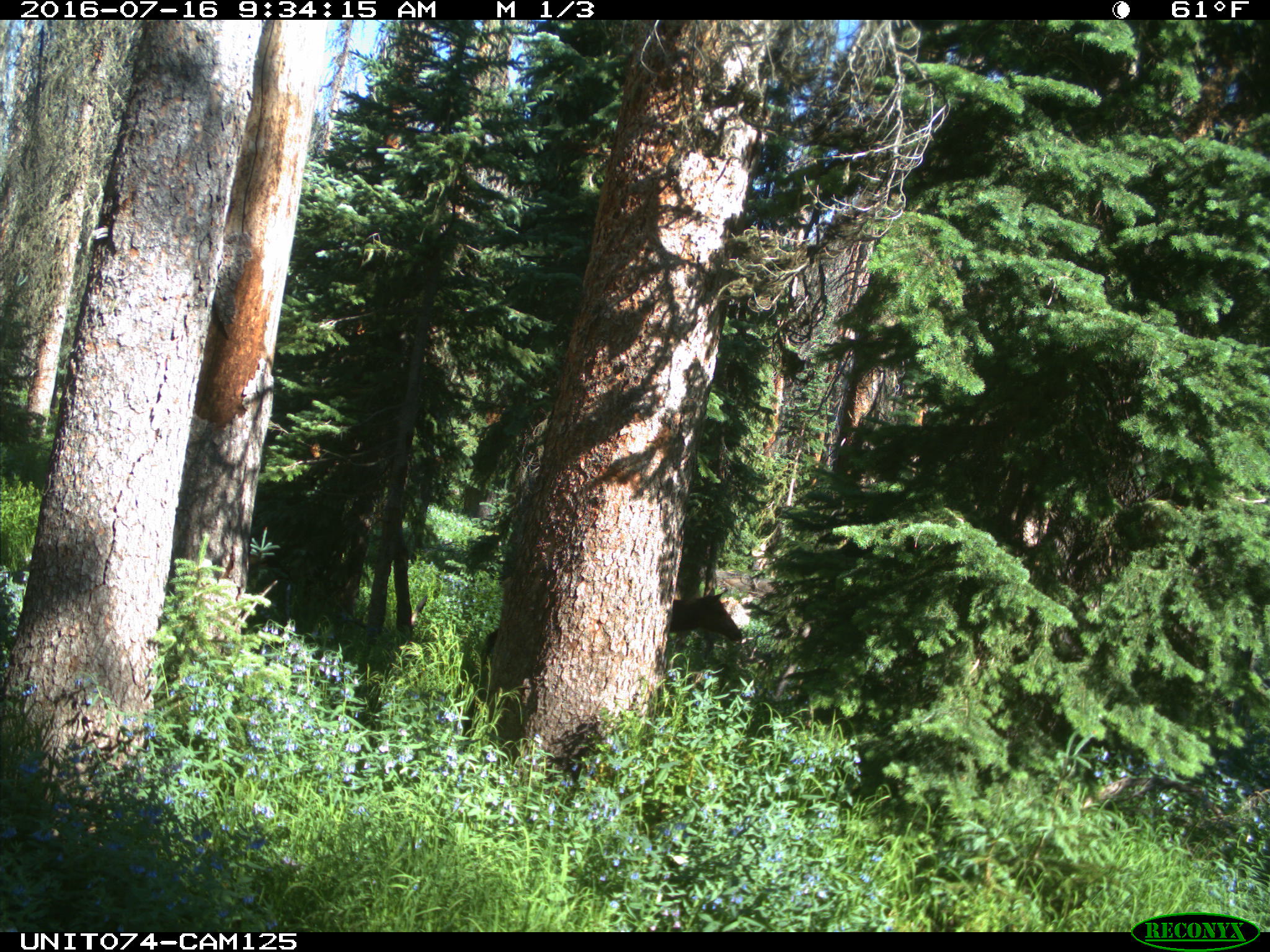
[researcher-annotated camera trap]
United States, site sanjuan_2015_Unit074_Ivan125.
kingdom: Animalia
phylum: Chordata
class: Mammalia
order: Artiodactyla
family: Cervidae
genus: Cervus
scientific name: Cervus elaphus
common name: red deer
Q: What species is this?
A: Cervus elaphus (red deer).